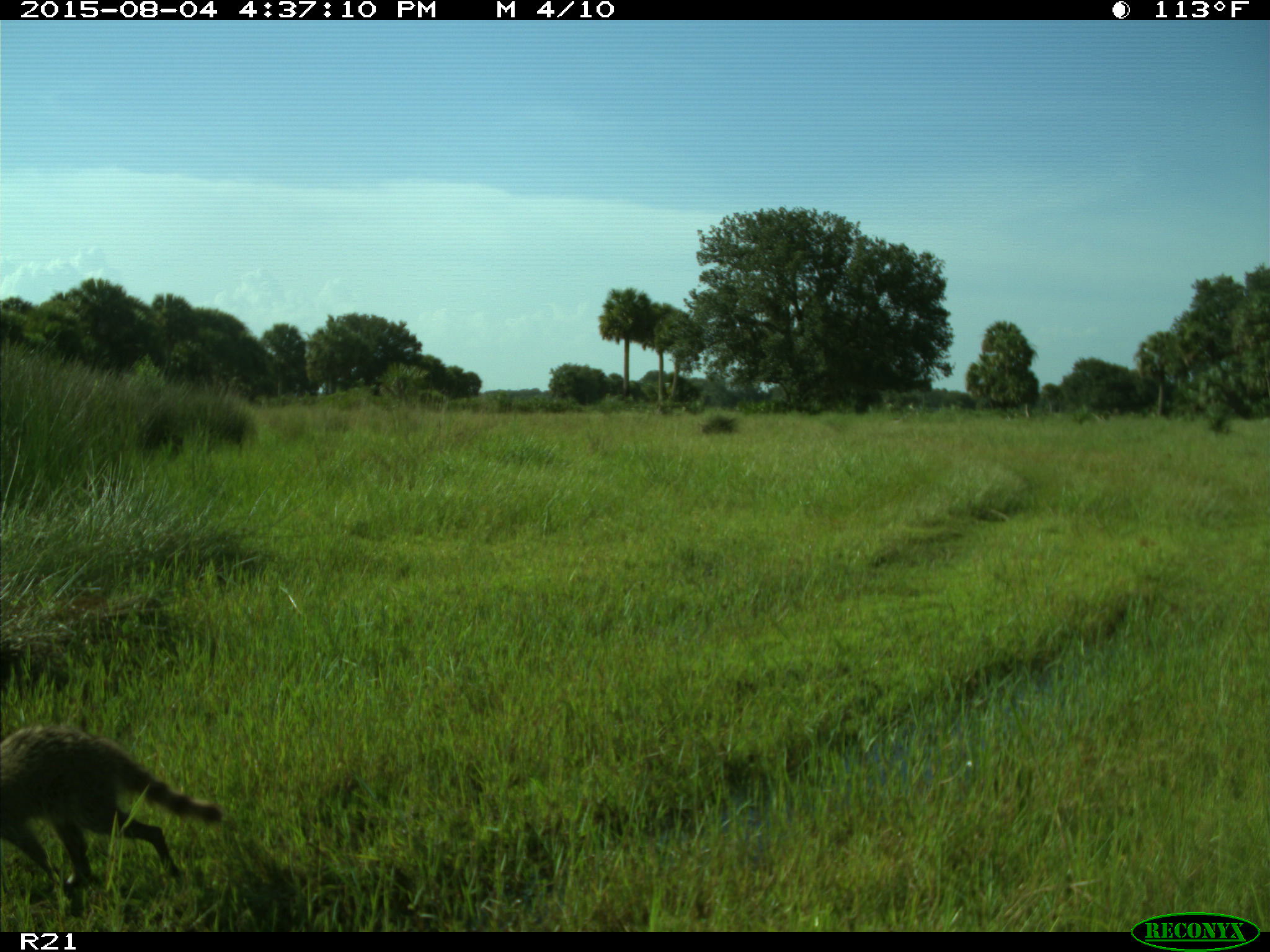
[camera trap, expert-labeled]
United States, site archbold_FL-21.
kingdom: Animalia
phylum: Chordata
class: Mammalia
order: Carnivora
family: Procyonidae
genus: Procyon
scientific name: Procyon lotor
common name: common raccoon